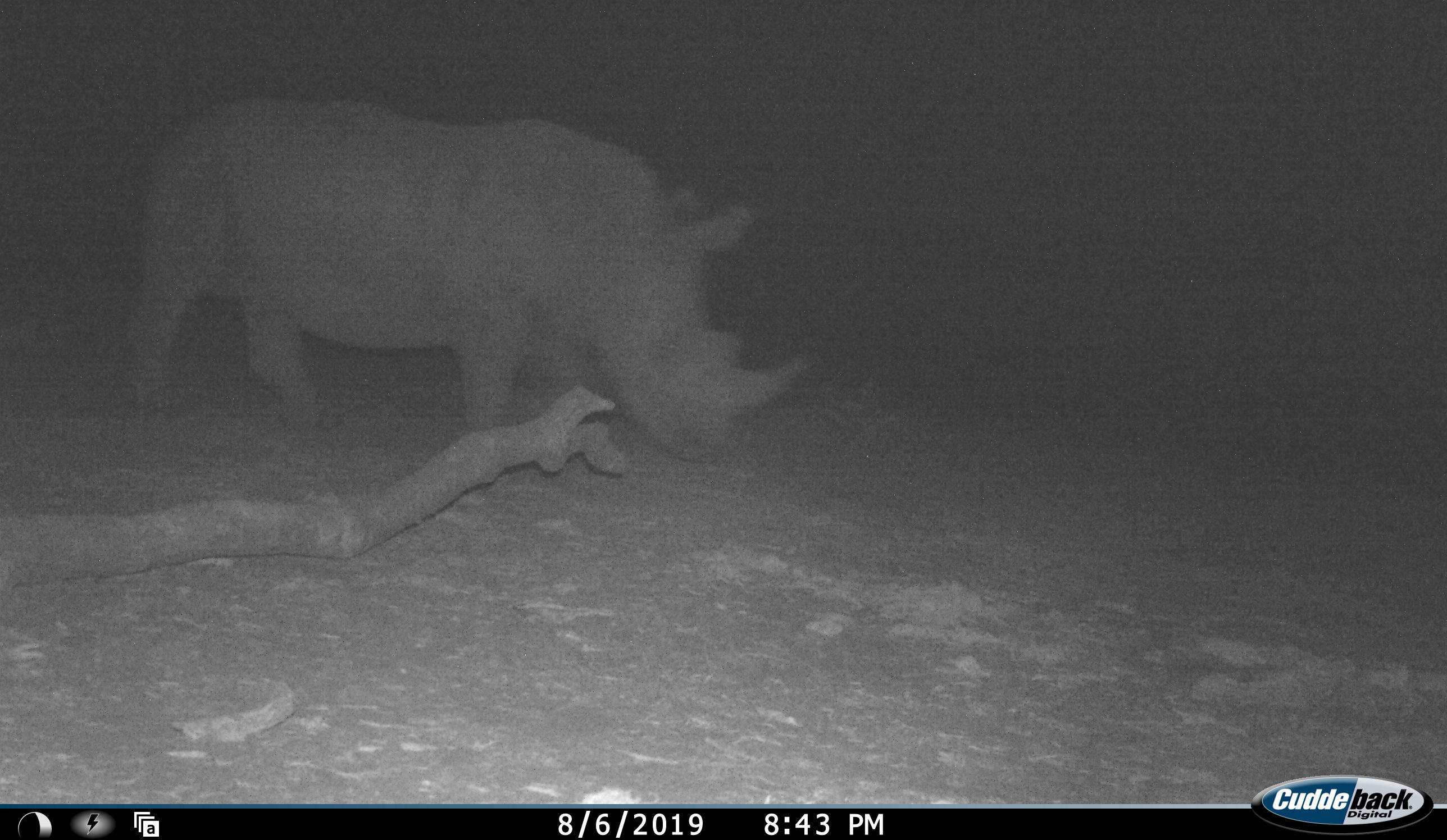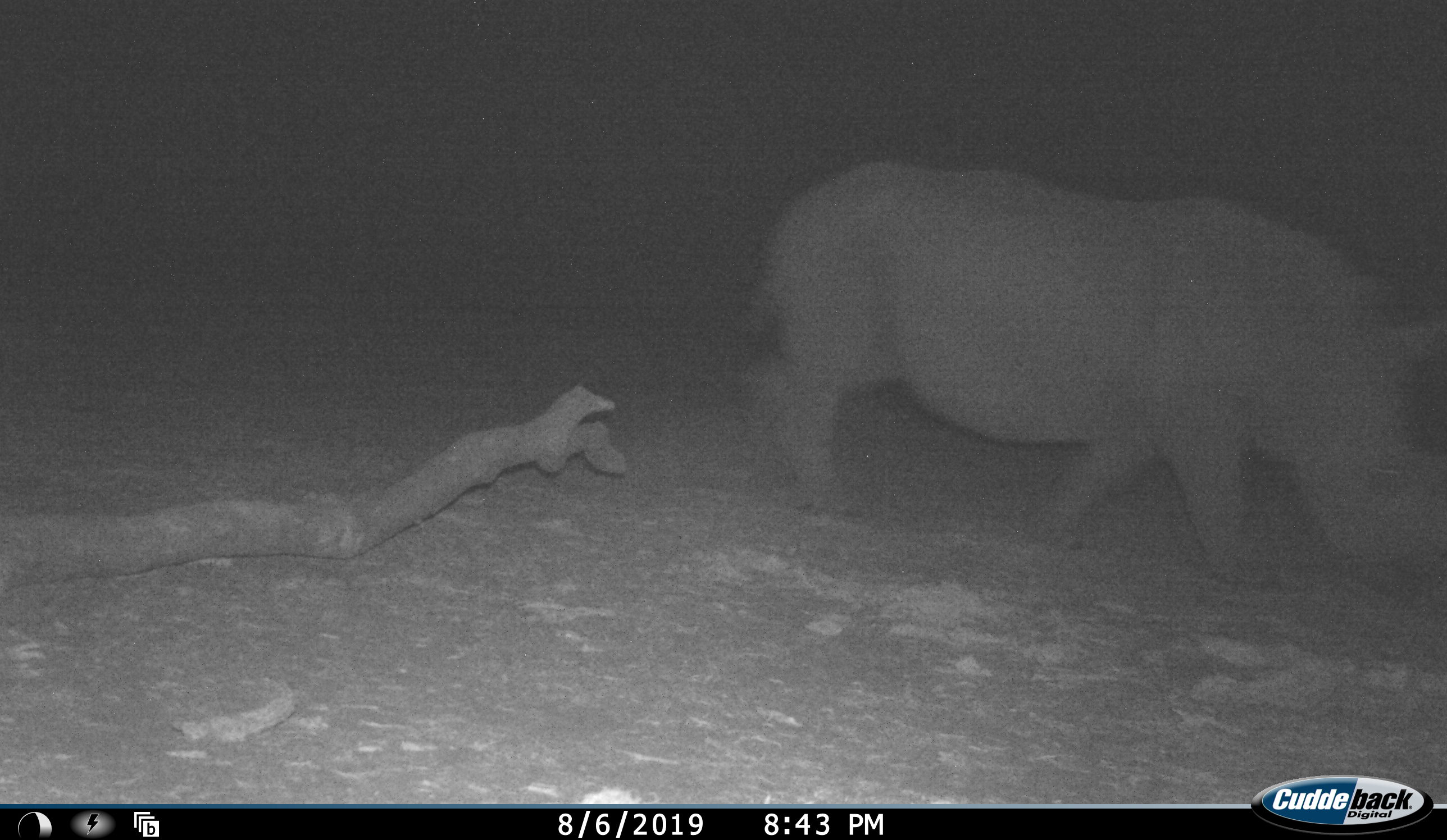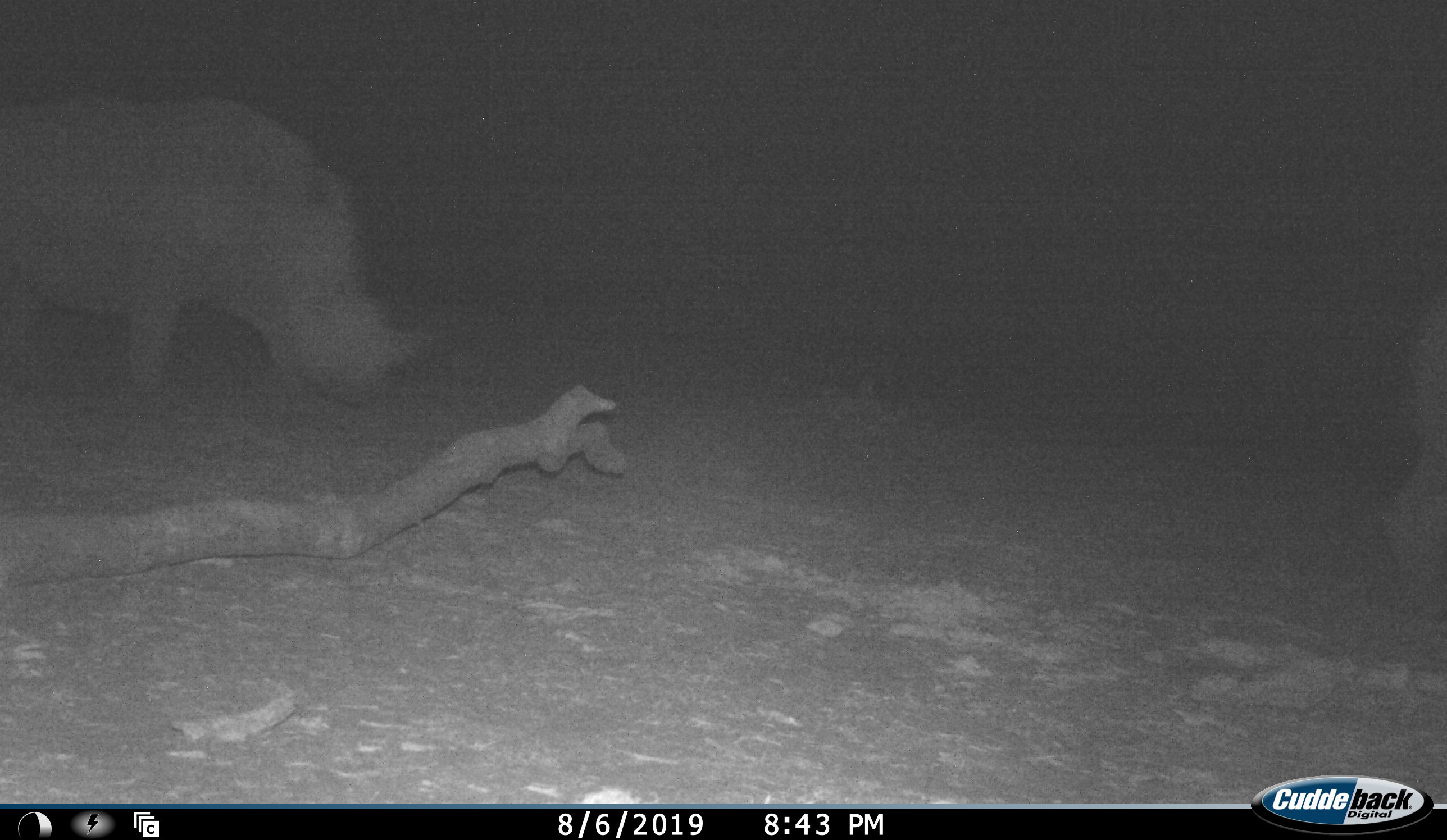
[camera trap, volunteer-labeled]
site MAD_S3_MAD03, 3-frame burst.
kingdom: Animalia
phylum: Chordata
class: Mammalia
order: Perissodactyla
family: Rhinocerotidae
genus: Ceratotherium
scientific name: Ceratotherium simum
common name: white rhinoceros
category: rhinoceroswhite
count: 2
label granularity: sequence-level